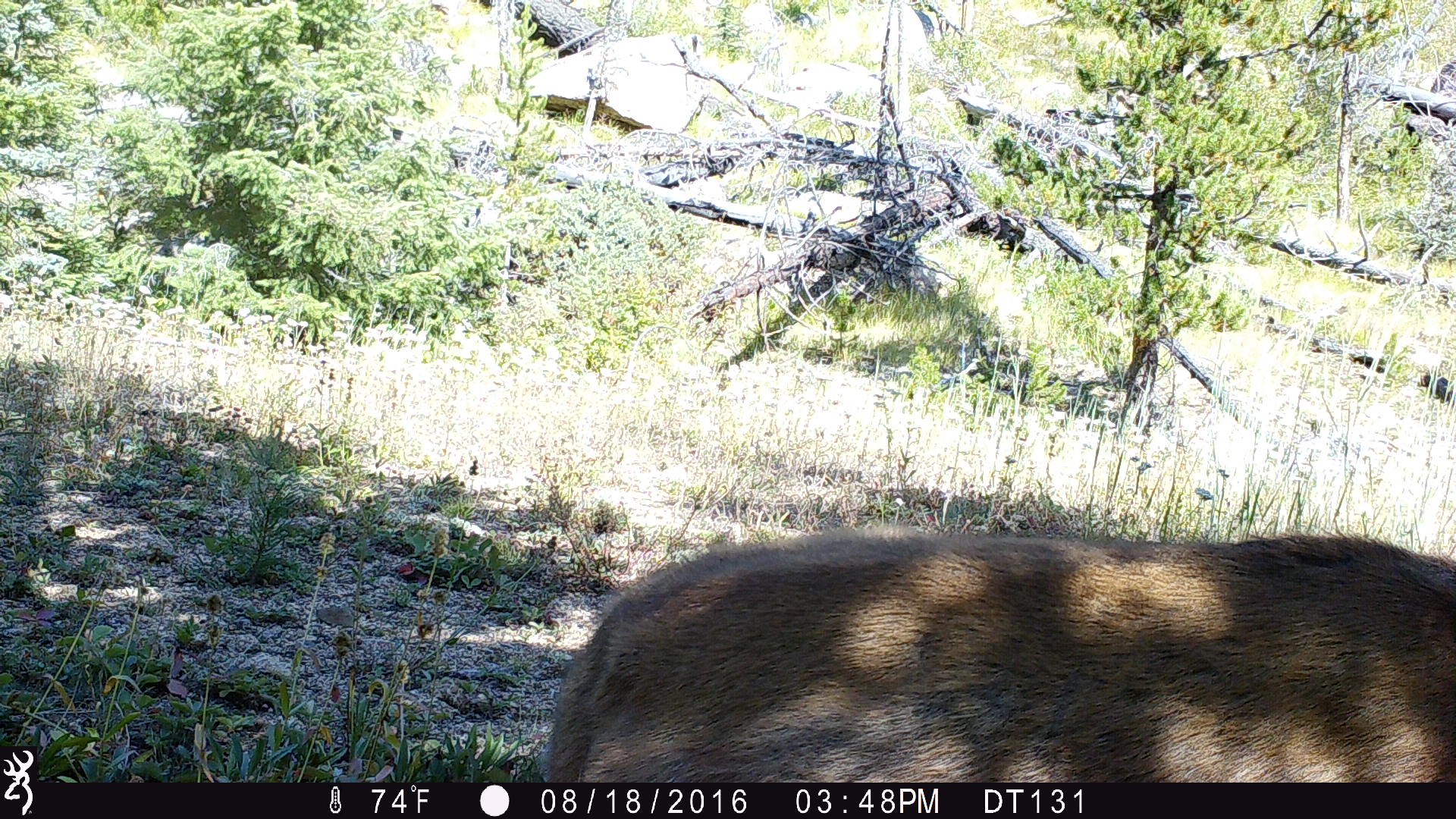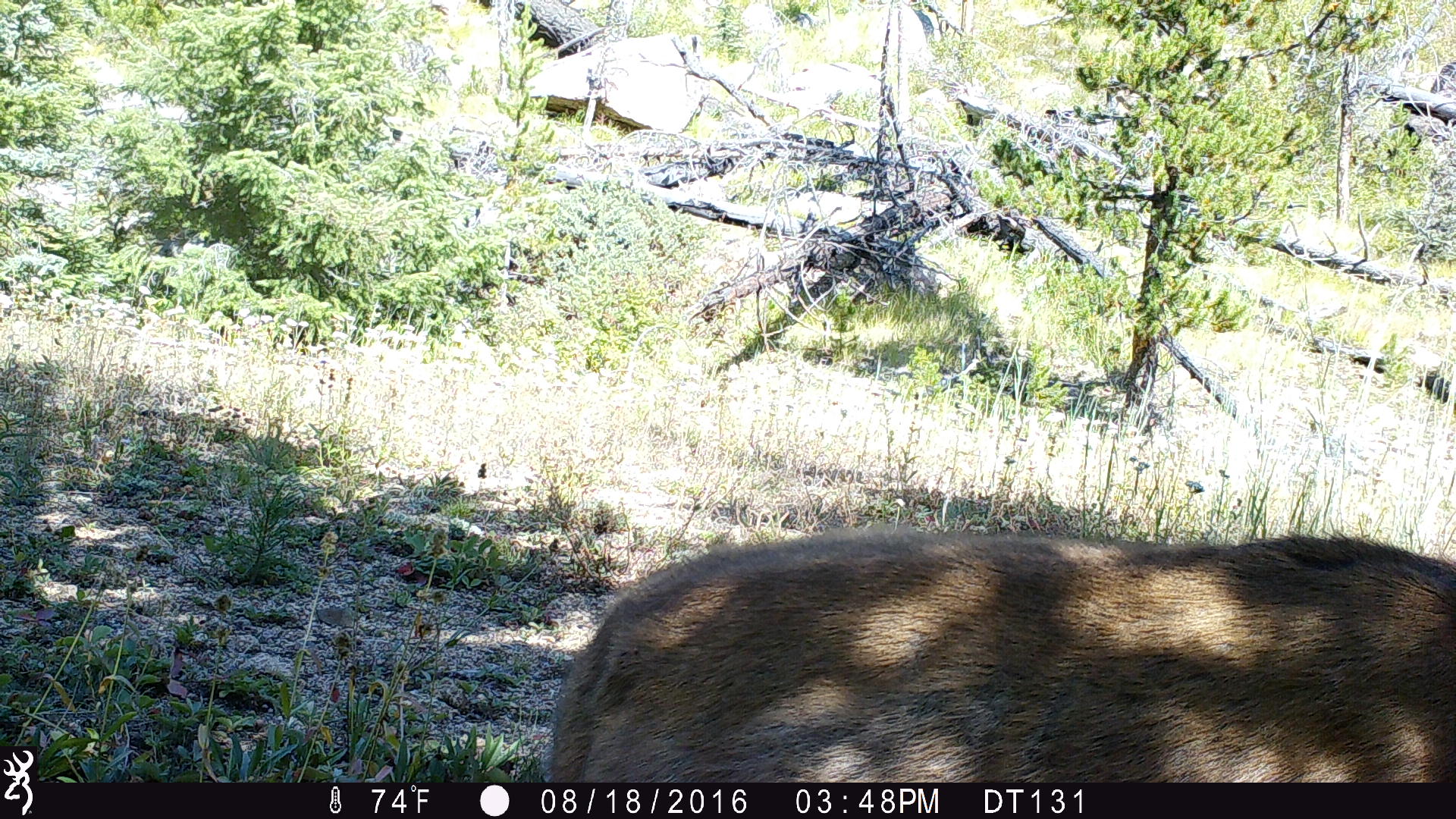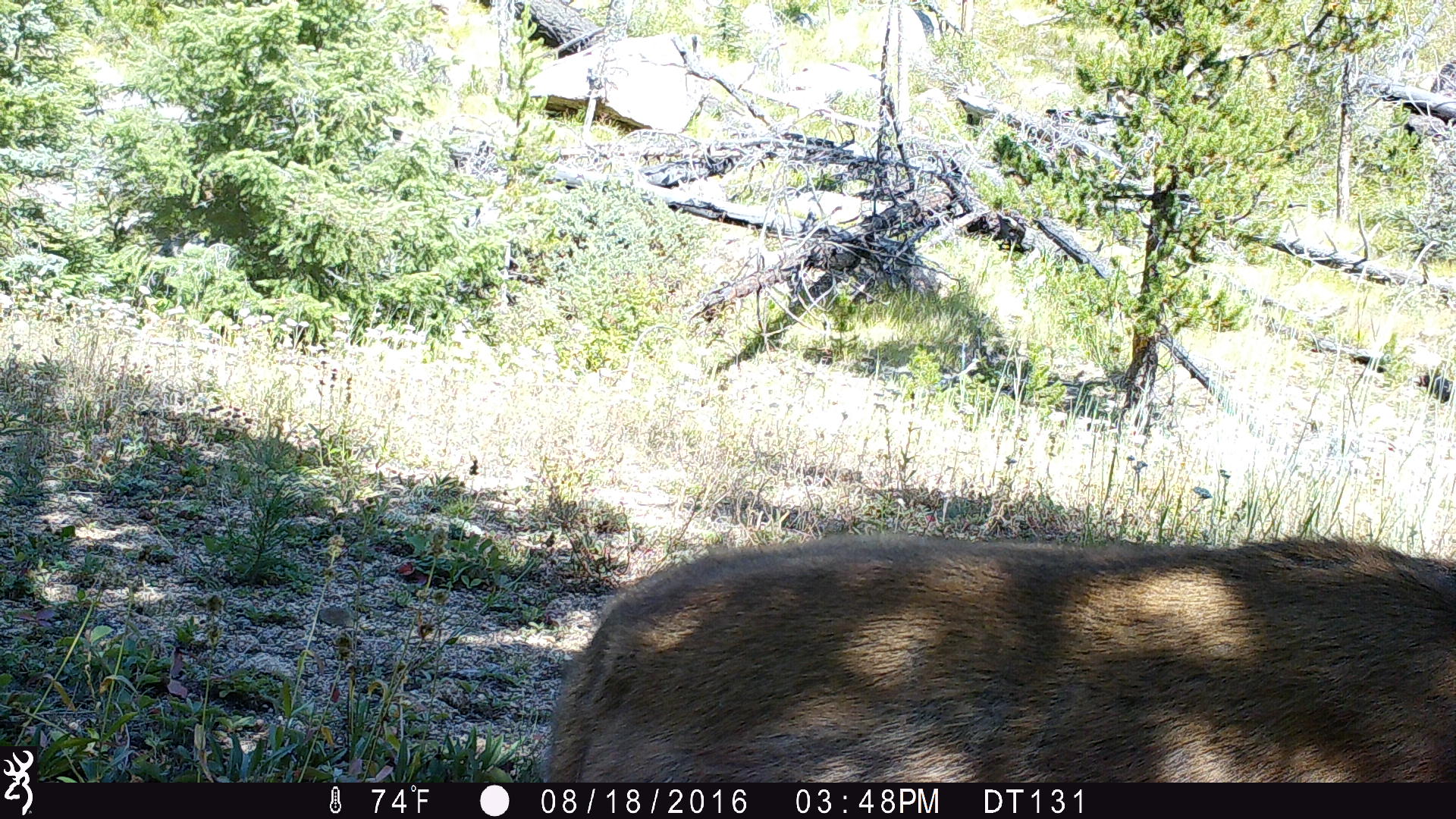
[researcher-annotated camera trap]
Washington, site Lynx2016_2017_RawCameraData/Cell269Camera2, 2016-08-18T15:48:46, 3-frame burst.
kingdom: Animalia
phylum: Chordata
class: Mammalia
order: Artiodactyla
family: Cervidae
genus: Odocoileus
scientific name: Odocoileus hemionus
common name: mule deer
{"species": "Odocoileus hemionus (mule deer)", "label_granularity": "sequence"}